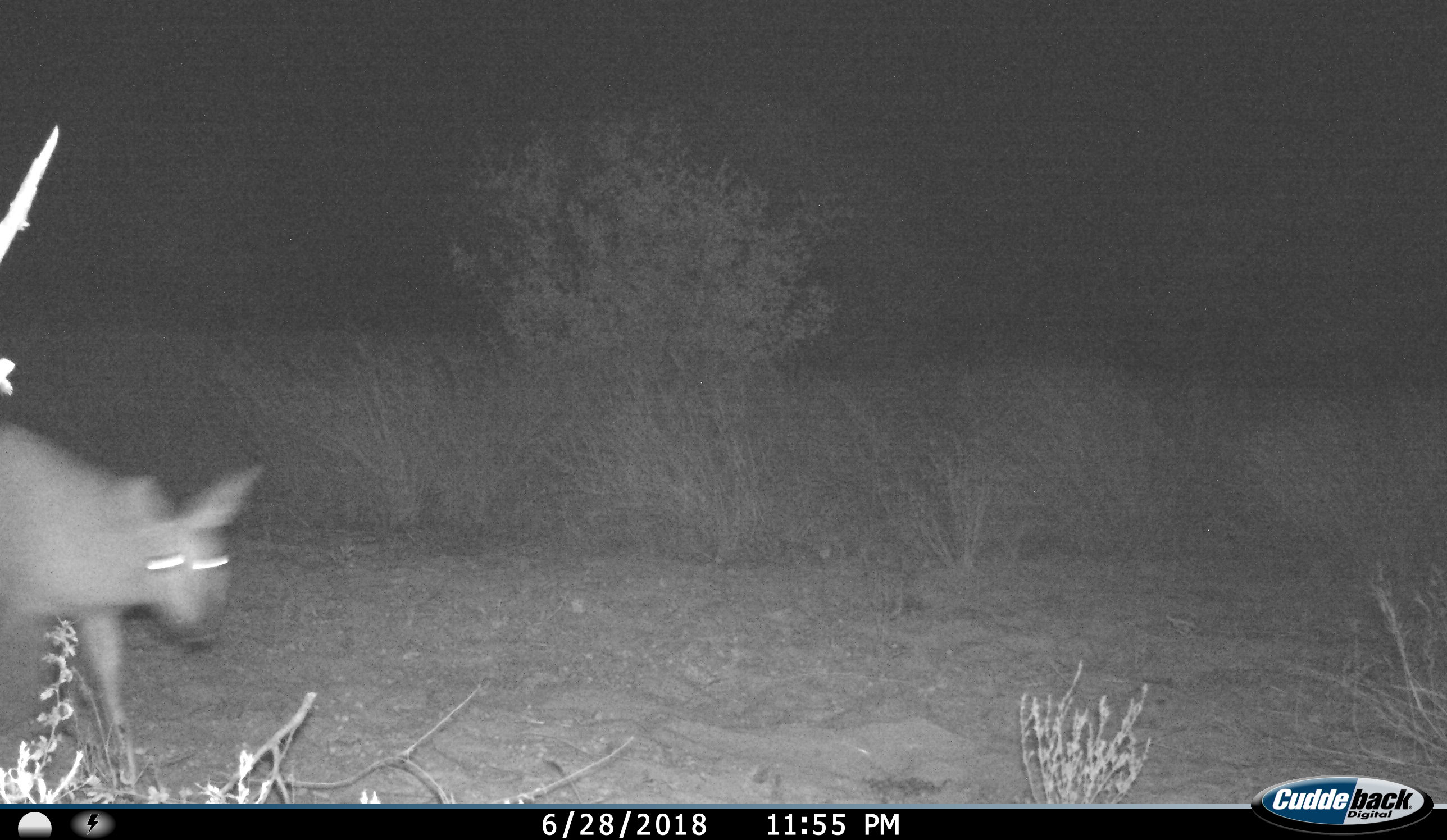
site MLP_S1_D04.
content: unidentified animal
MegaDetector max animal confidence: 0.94